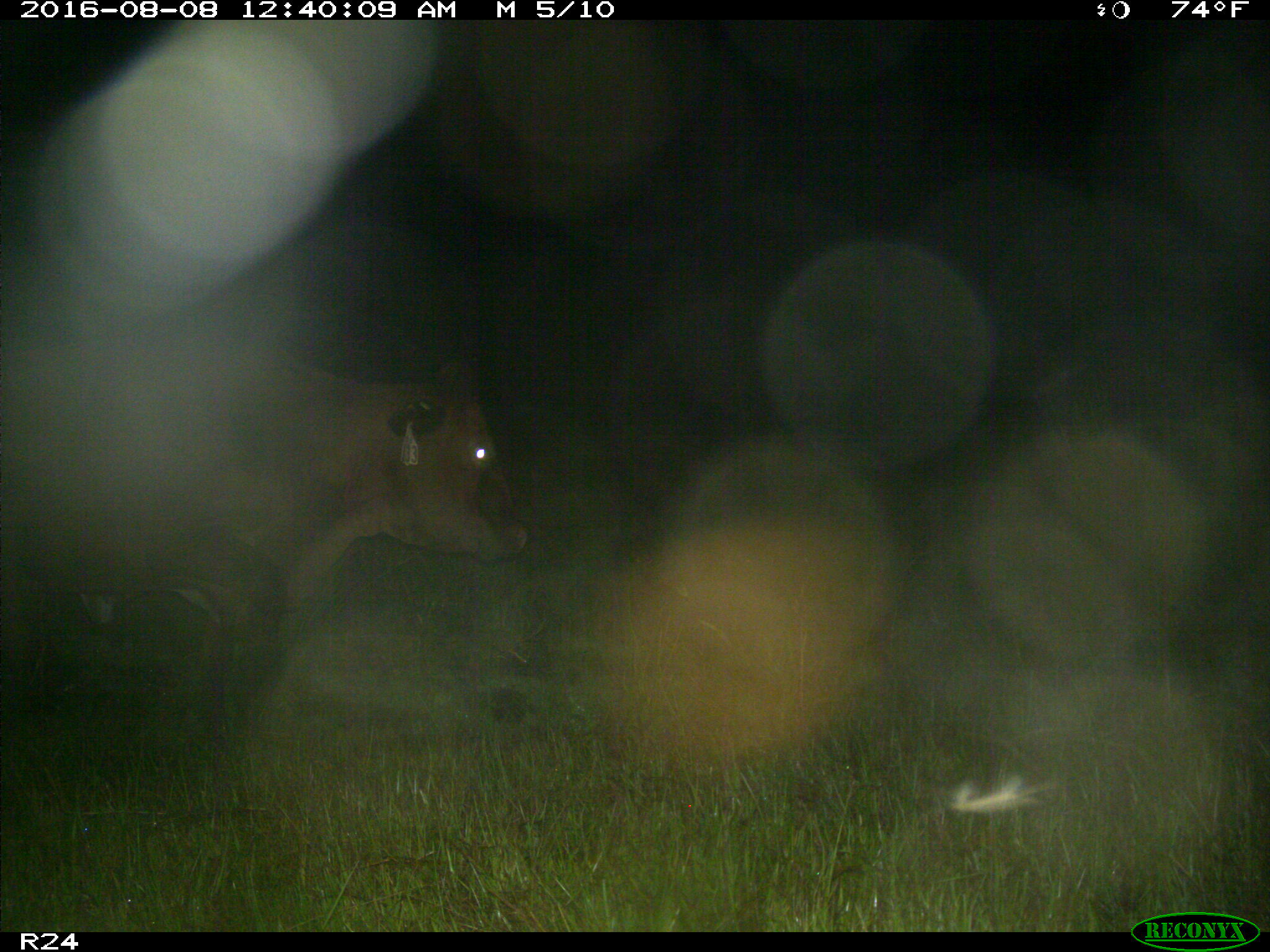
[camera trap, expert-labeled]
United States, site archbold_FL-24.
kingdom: Animalia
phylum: Chordata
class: Mammalia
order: Artiodactyla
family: Bovidae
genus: Bos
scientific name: Bos taurus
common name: domestic cow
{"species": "Bos taurus (domestic cow)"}